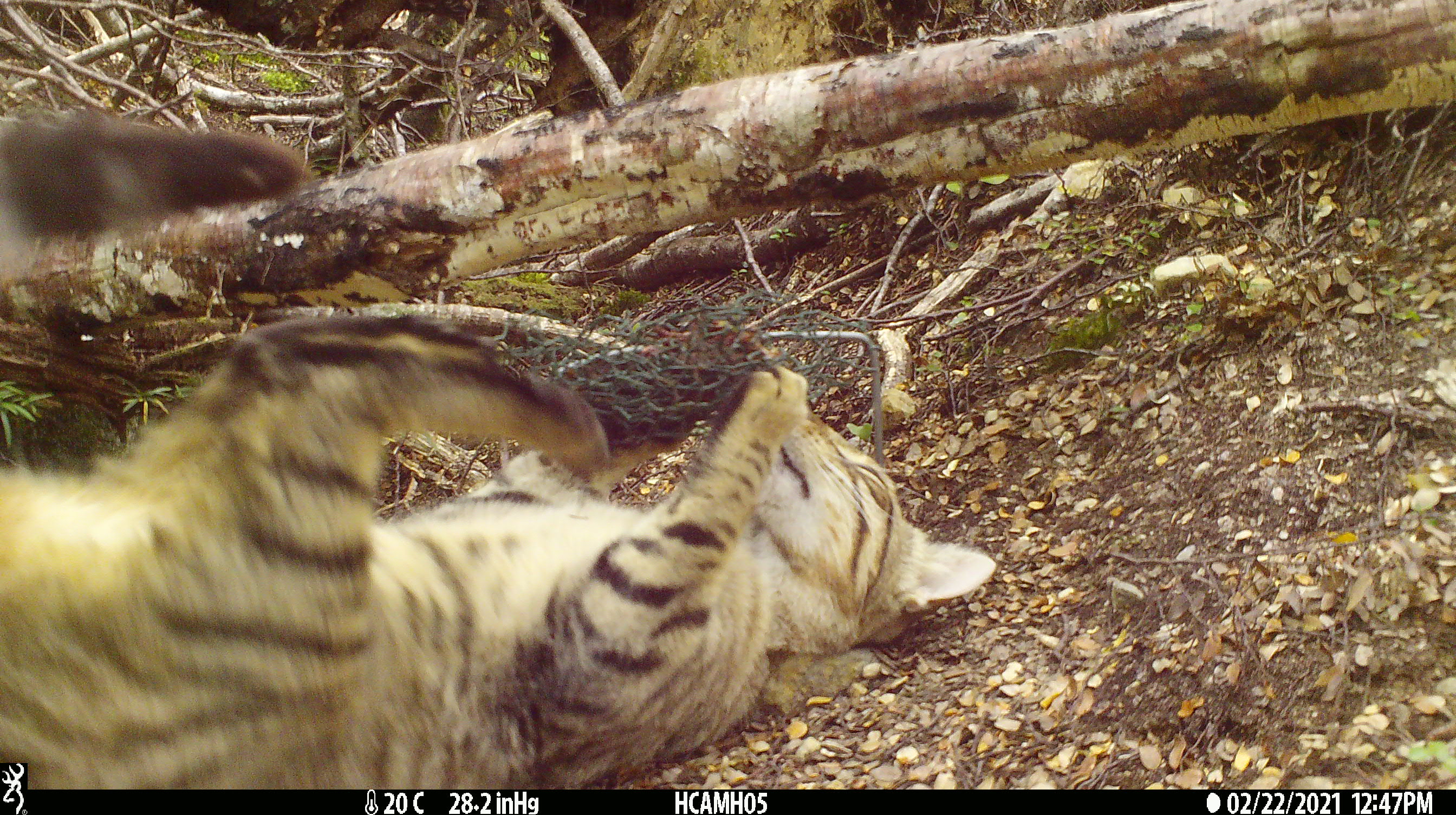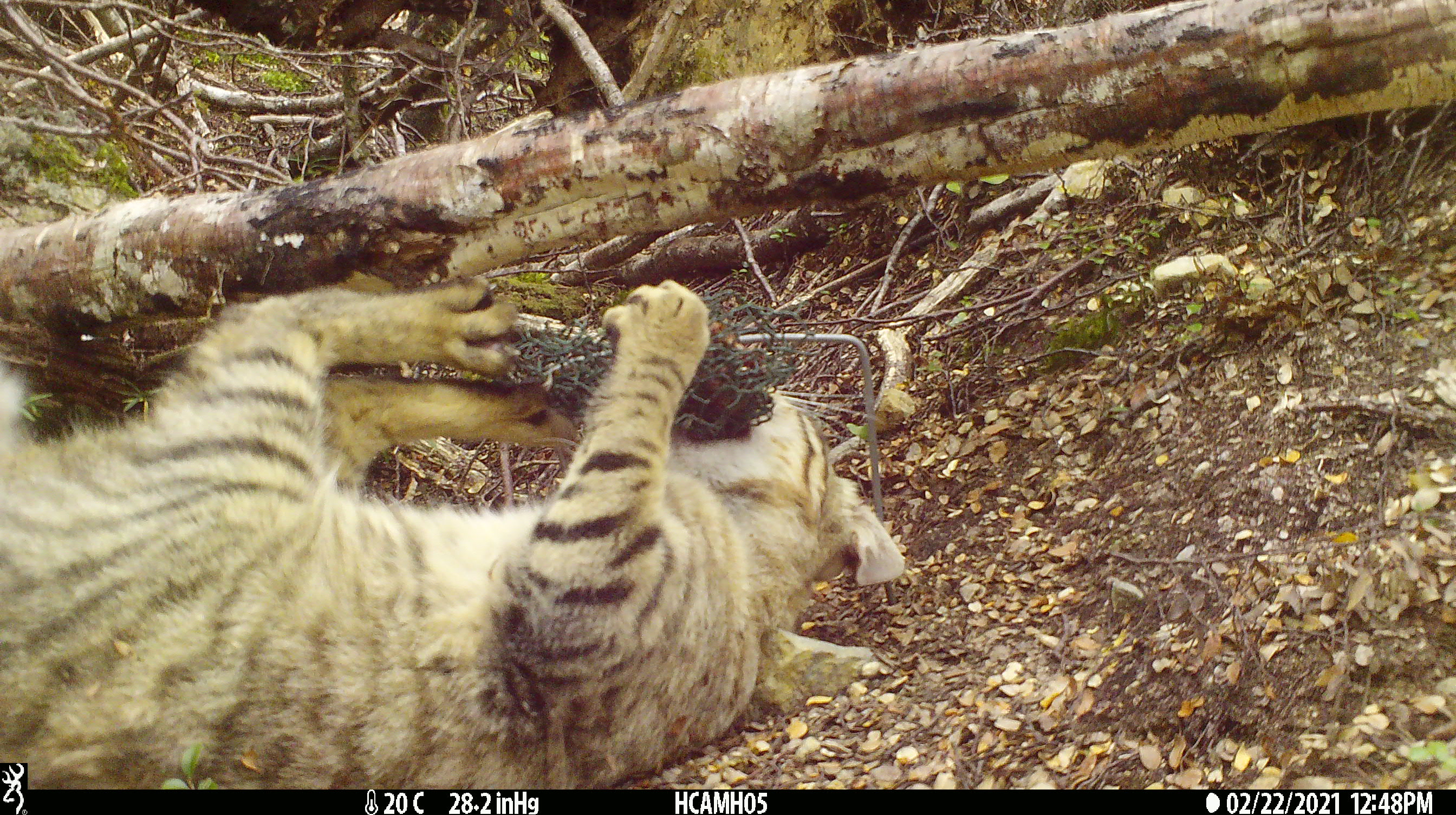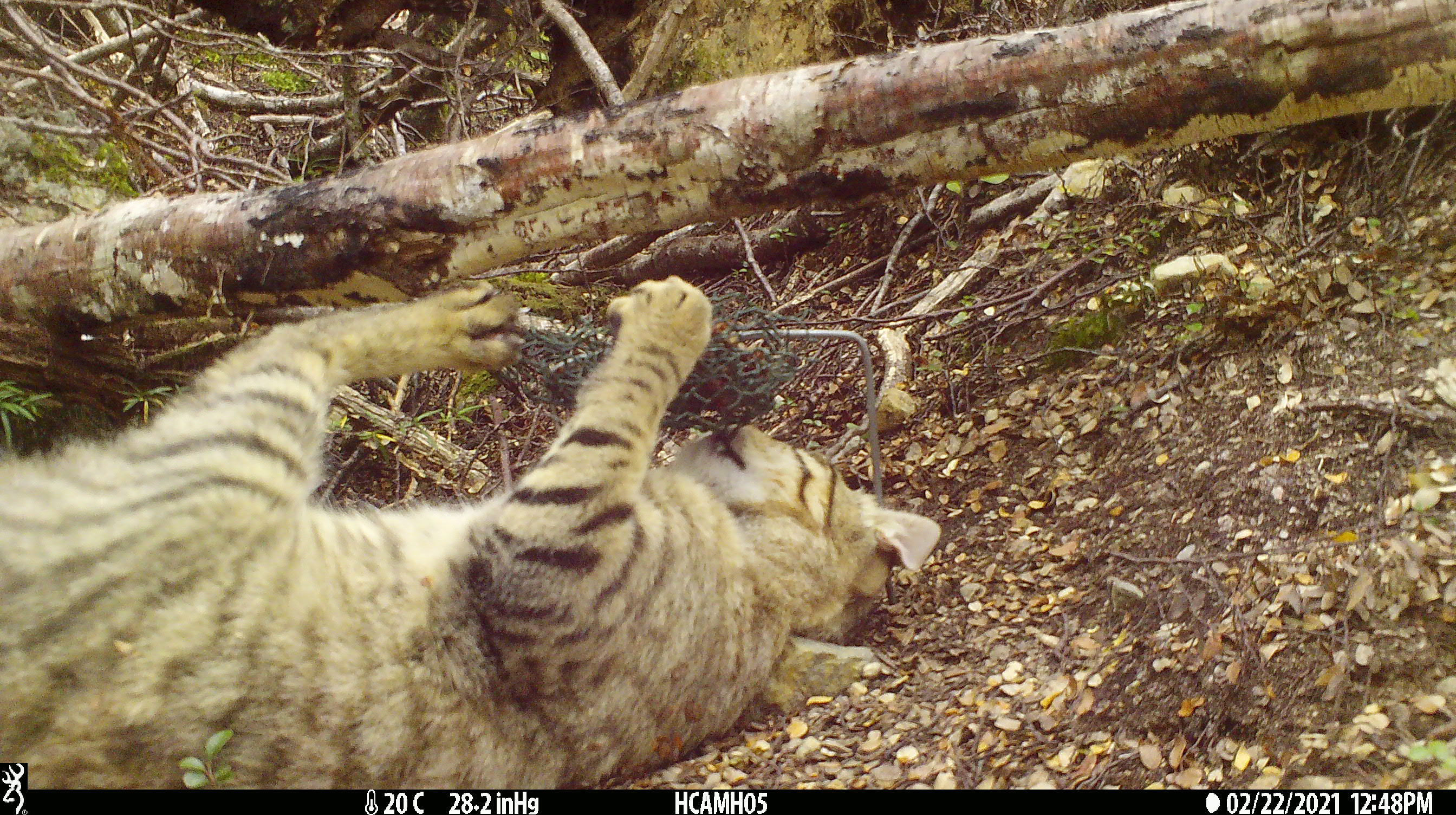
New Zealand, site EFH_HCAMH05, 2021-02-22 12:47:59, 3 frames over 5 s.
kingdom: Animalia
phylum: Chordata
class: Mammalia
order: Carnivora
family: Felidae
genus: Felis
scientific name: Felis catus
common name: domestic cat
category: cat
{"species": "cat (domestic cat) (Felis catus)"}